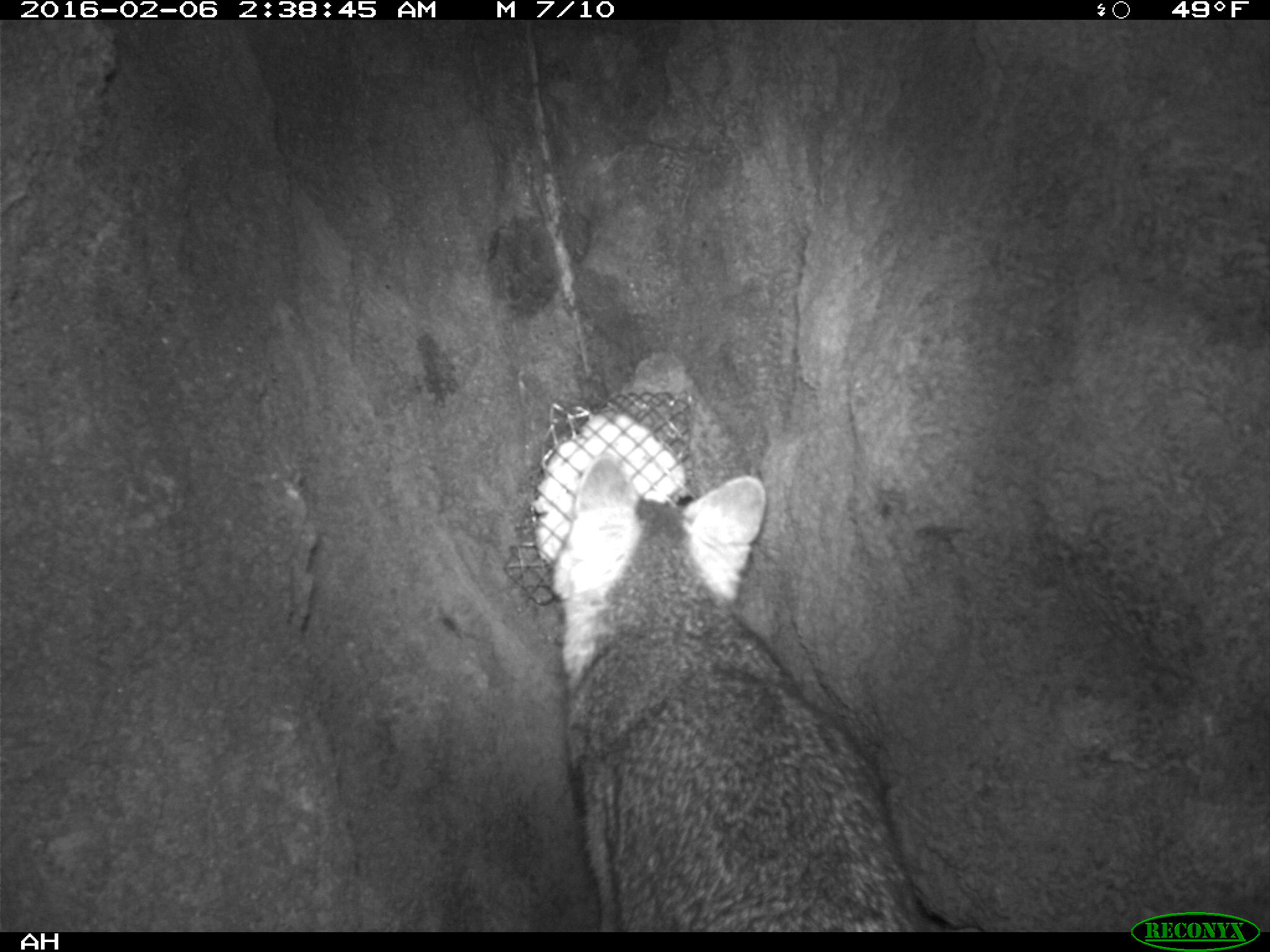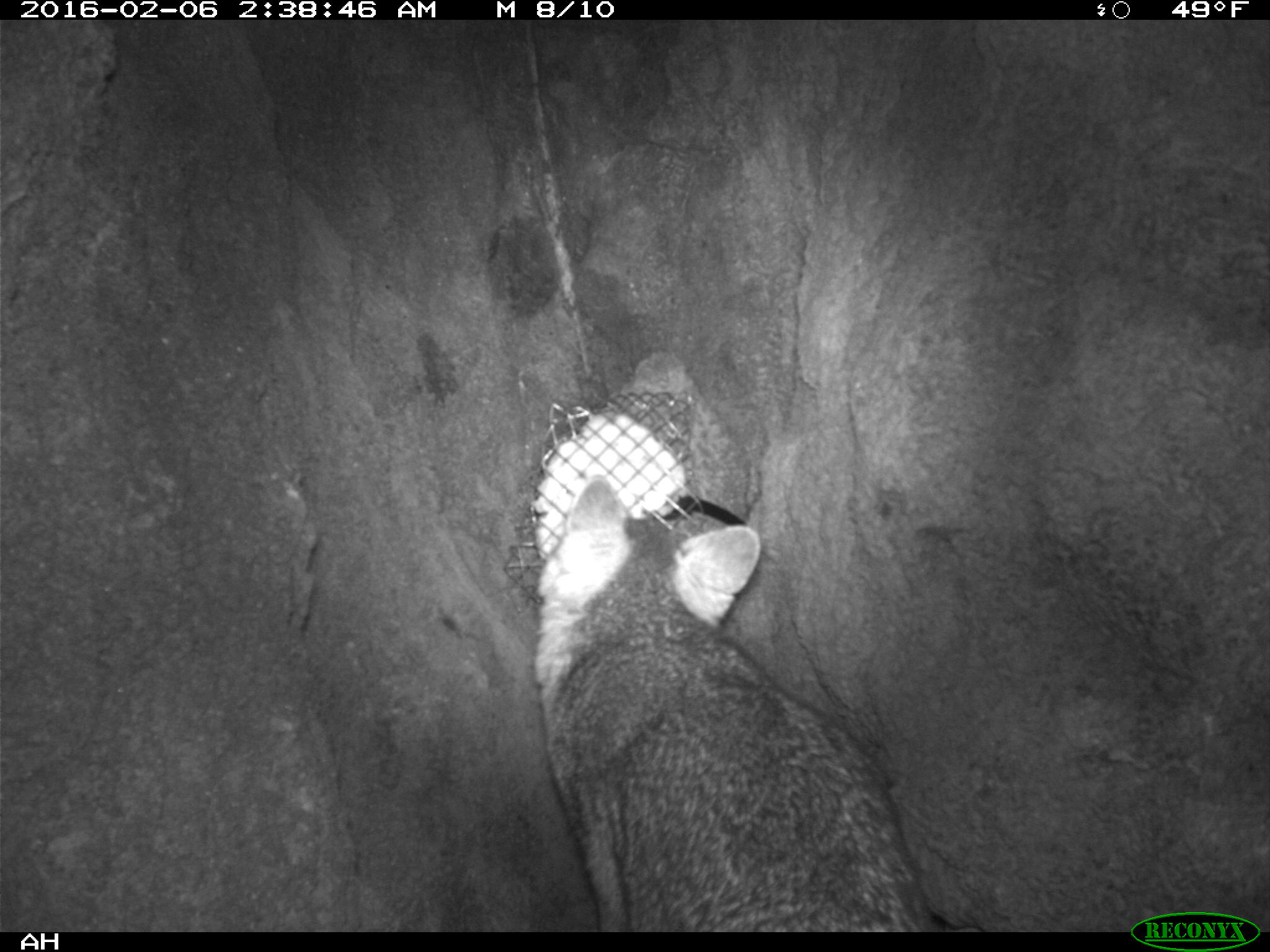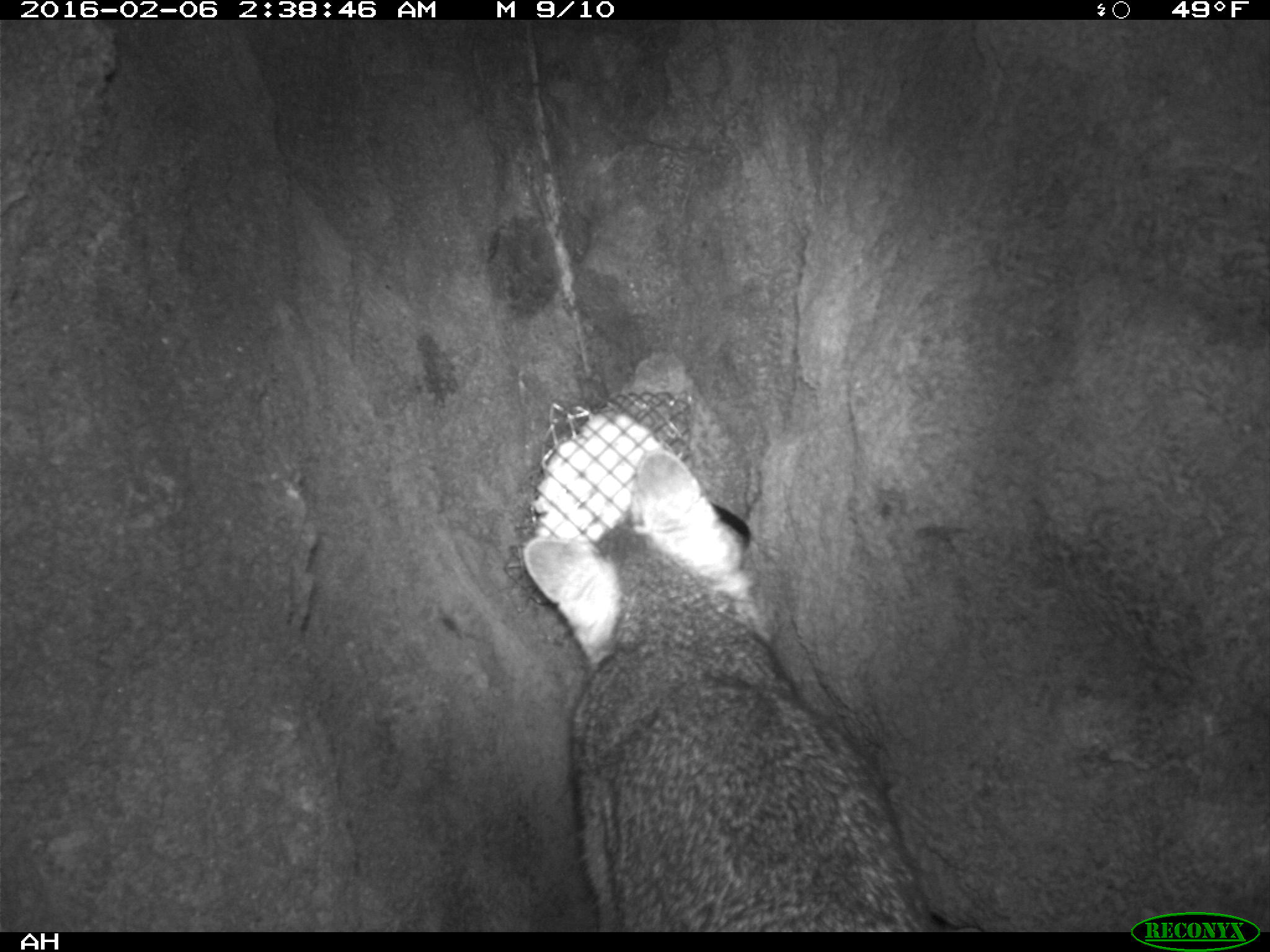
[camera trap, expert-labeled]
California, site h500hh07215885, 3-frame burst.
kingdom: Animalia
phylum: Chordata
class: Mammalia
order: Carnivora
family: Canidae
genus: Urocyon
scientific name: Urocyon littoralis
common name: island fox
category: fox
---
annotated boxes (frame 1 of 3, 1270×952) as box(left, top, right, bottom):
fox: box(553, 457, 941, 932)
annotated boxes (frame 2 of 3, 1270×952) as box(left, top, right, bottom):
fox: box(531, 472, 921, 930)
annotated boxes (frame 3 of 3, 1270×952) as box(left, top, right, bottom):
fox: box(517, 447, 942, 931)